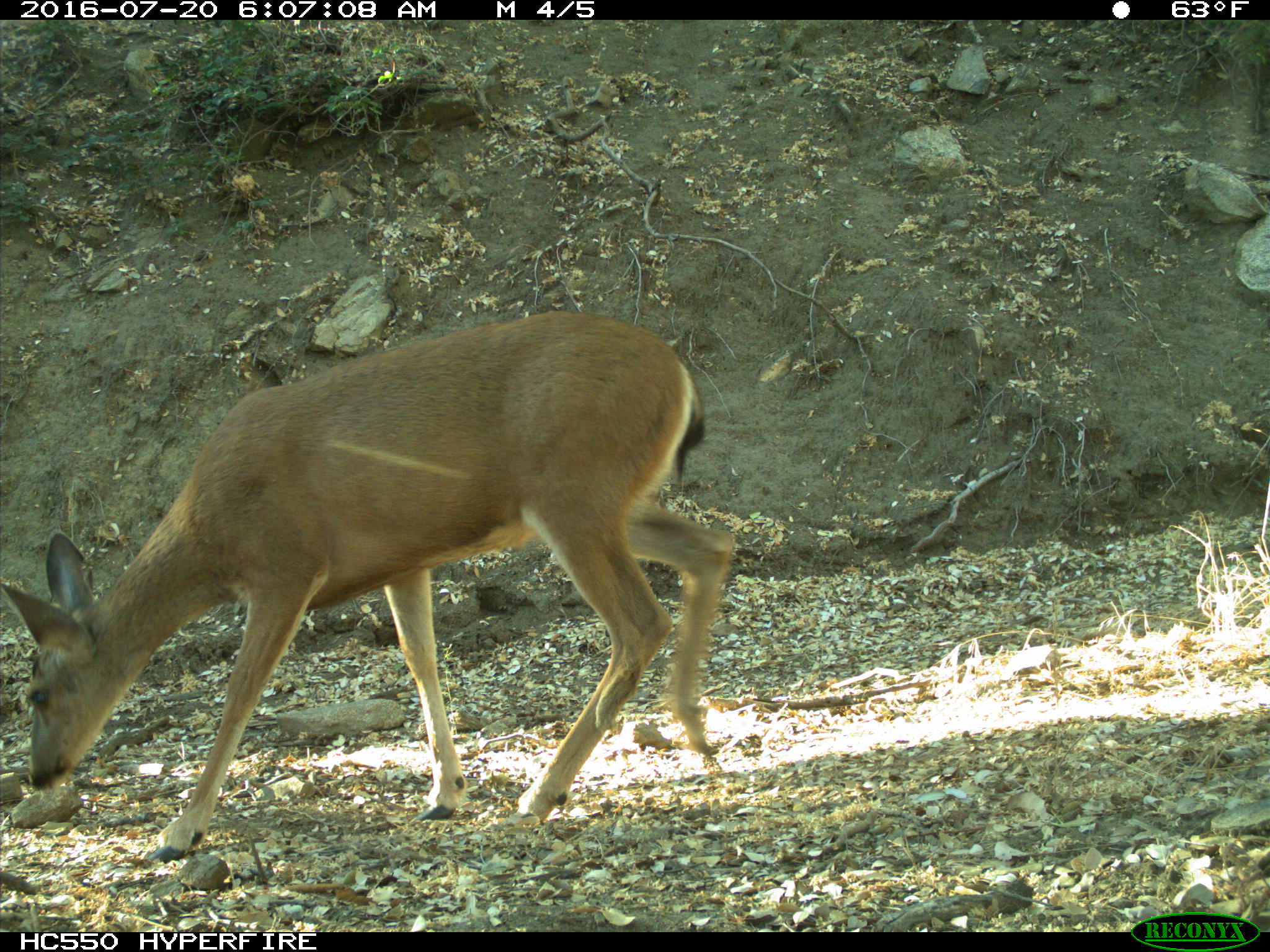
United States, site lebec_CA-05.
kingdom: Animalia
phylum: Chordata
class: Mammalia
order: Artiodactyla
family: Cervidae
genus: Odocoileus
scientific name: Odocoileus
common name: deer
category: unidentified deer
Unidentified deer (deer) (Odocoileus).